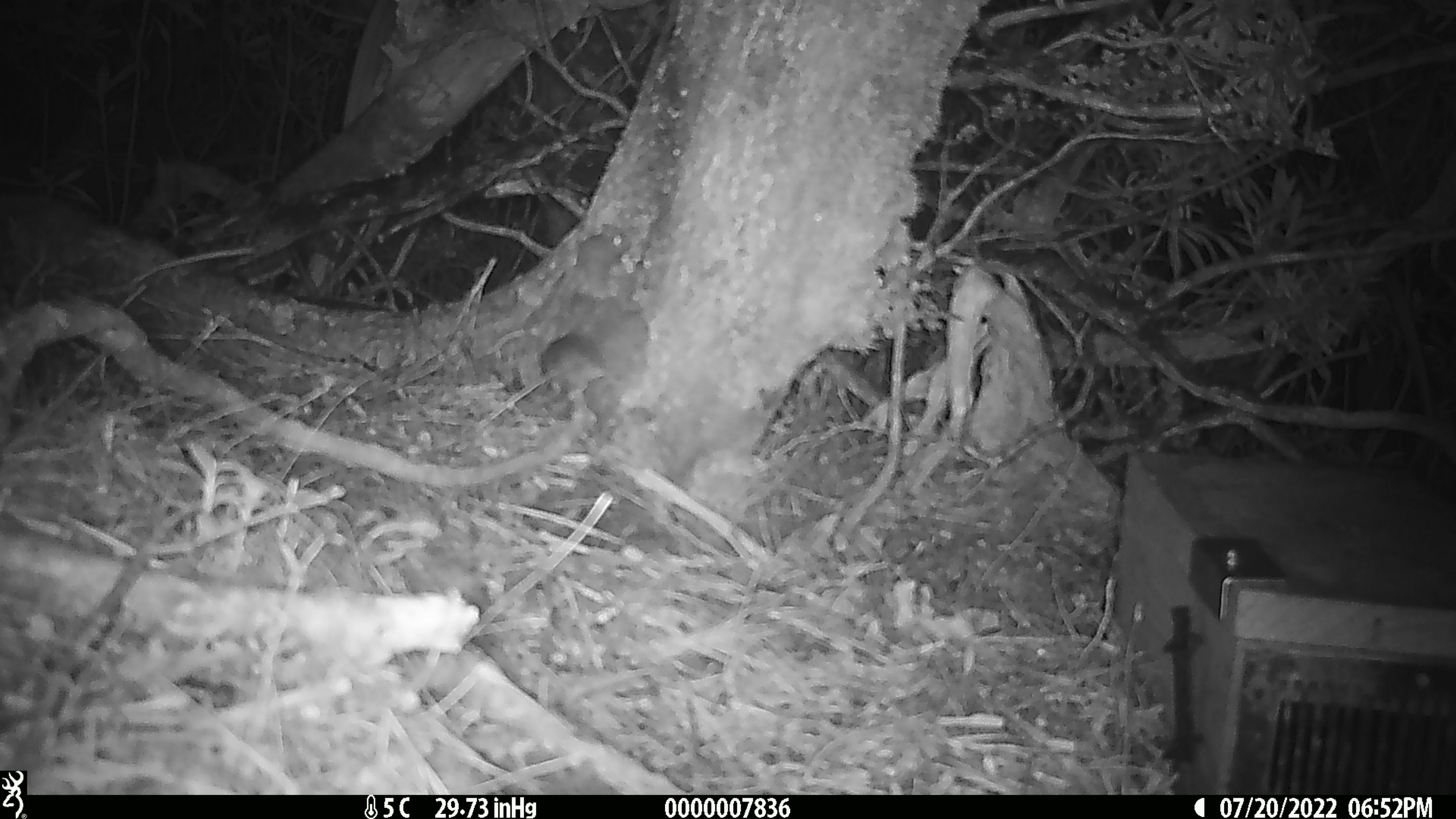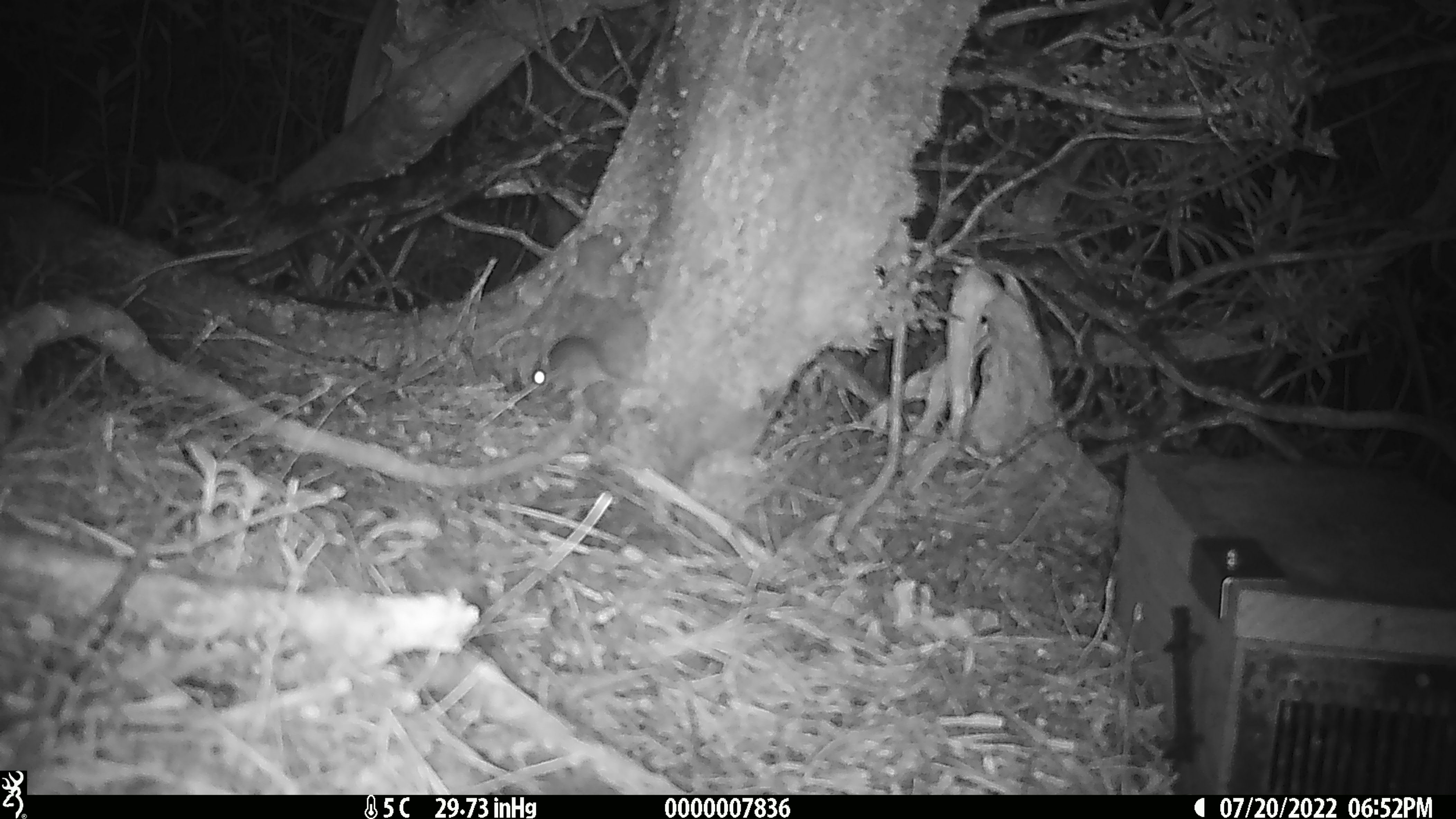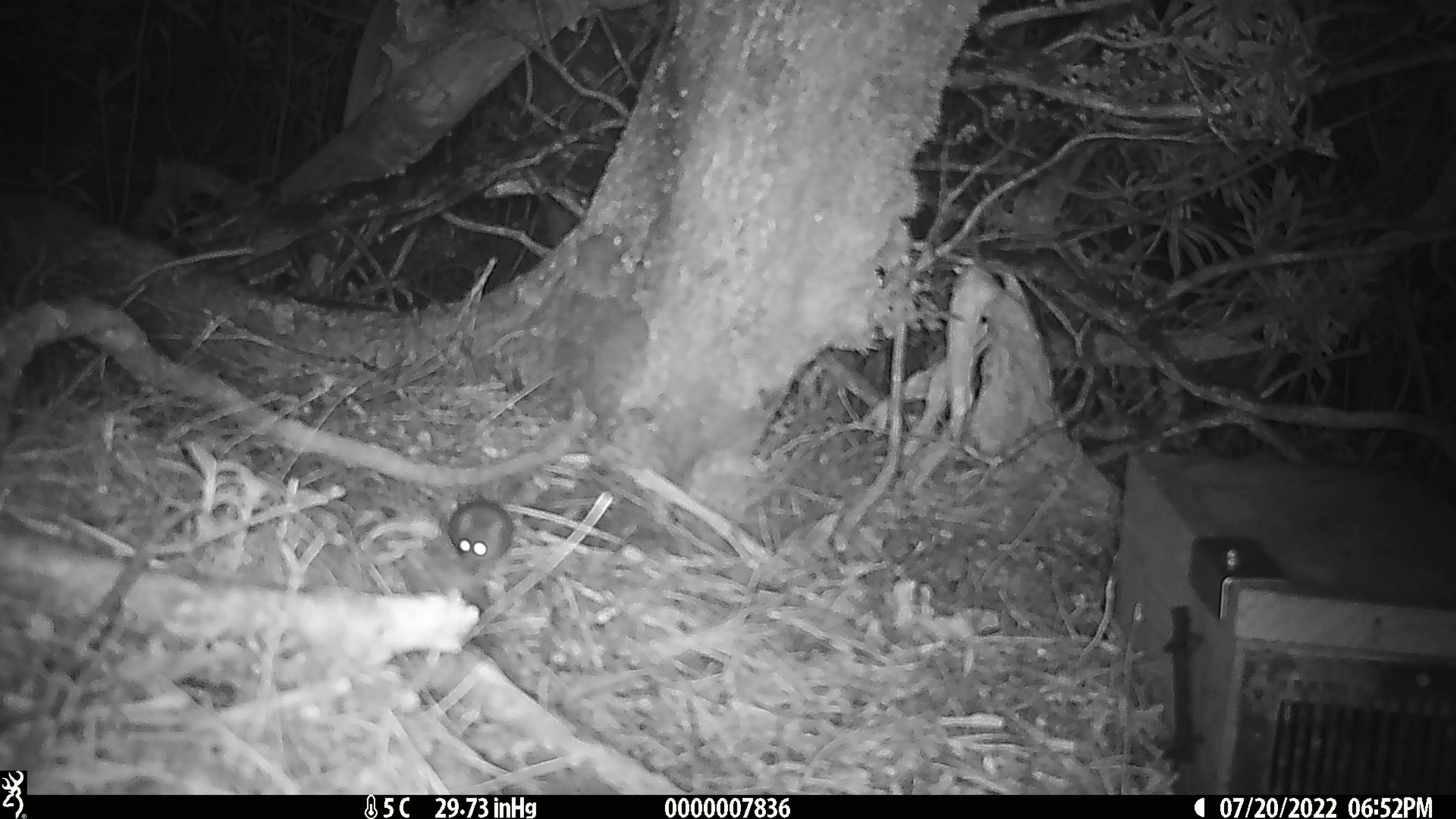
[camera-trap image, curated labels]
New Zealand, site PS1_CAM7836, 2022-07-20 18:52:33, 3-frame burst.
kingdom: Animalia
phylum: Chordata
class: Mammalia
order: Rodentia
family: Muridae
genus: Mus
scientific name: Mus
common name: mouse